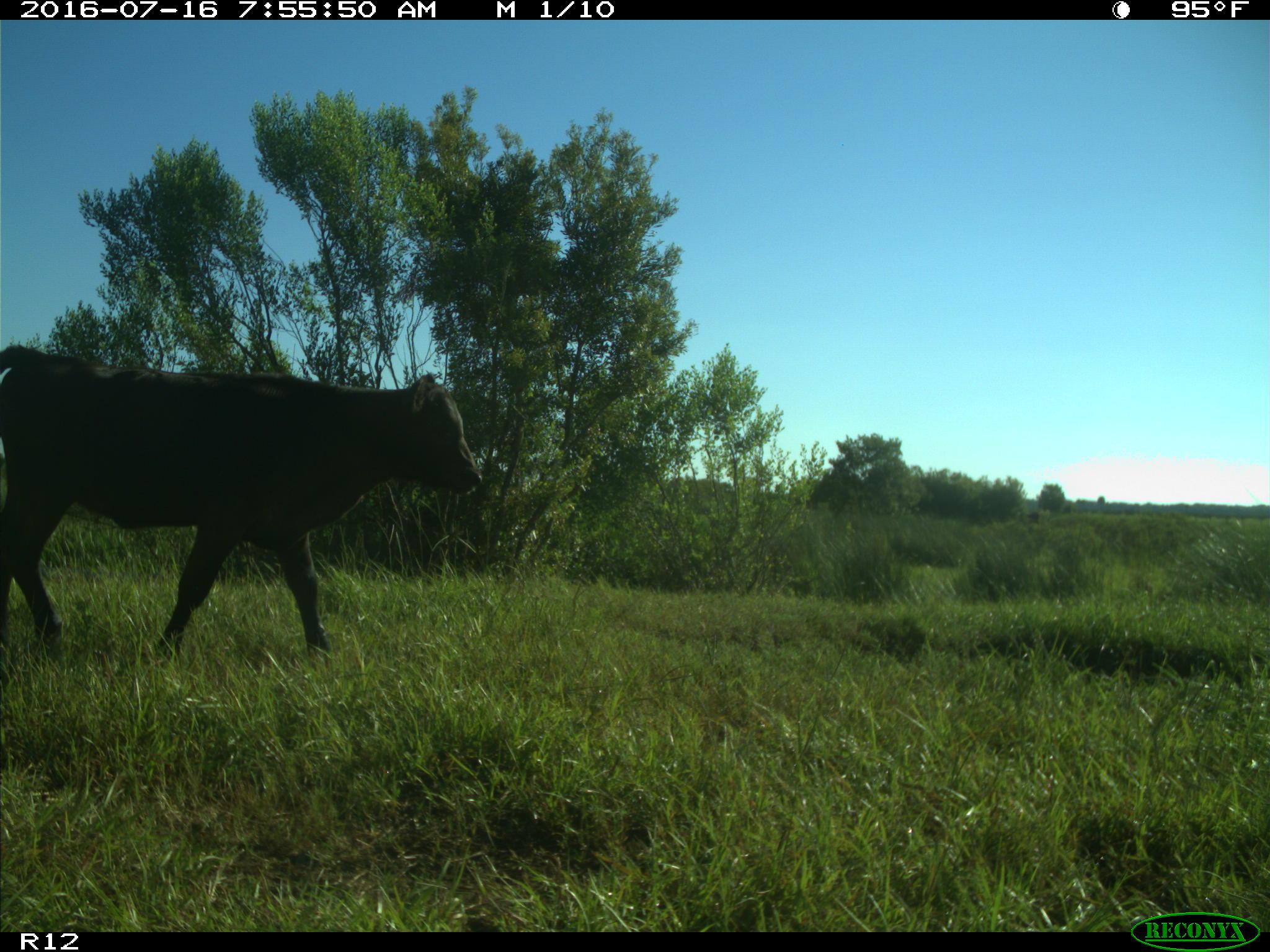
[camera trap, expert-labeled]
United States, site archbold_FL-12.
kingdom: Animalia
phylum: Chordata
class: Mammalia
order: Artiodactyla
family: Bovidae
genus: Bos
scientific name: Bos taurus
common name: domestic cow